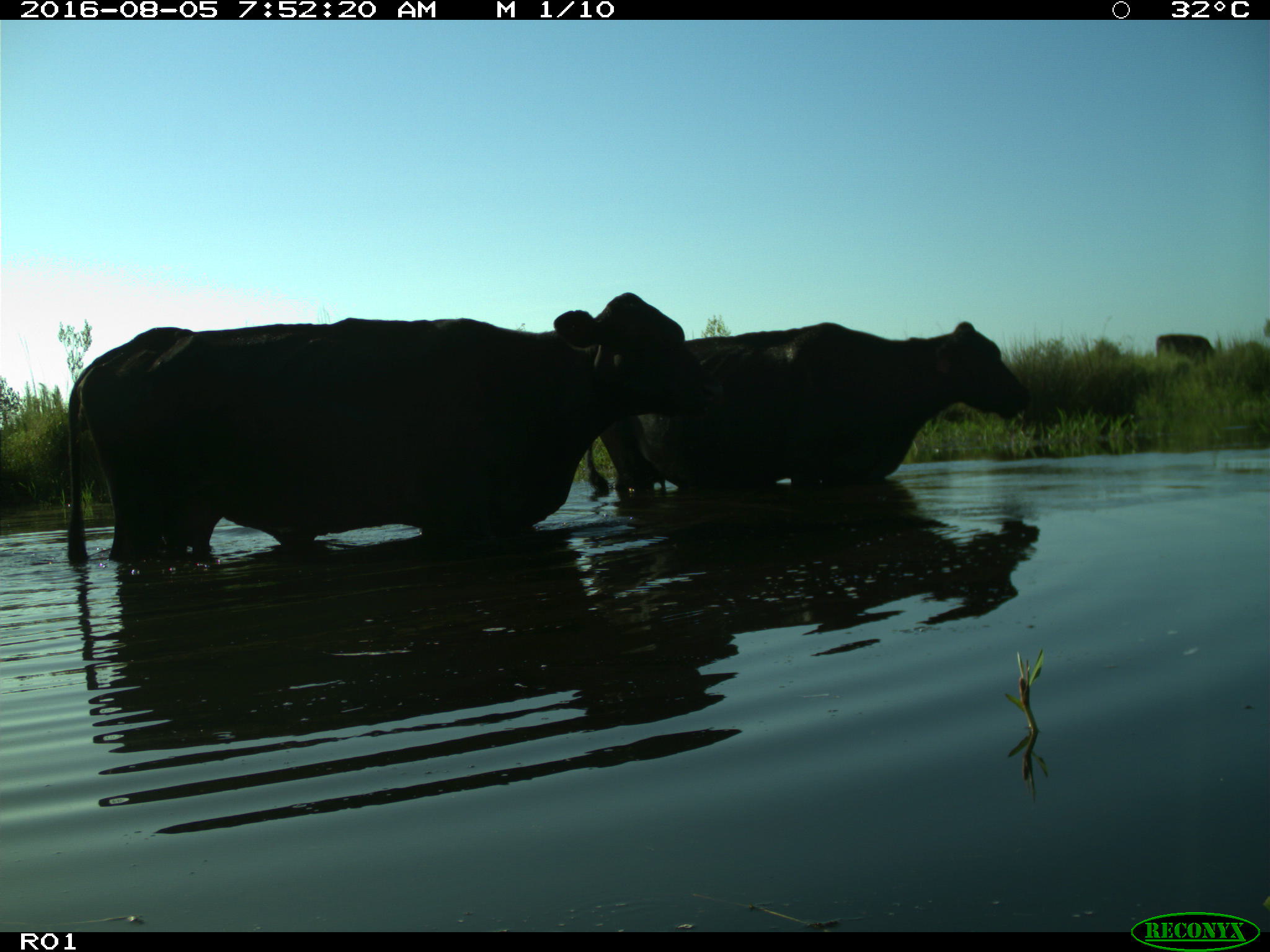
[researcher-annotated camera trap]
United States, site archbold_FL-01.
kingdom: Animalia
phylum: Chordata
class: Mammalia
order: Artiodactyla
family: Bovidae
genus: Bos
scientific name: Bos taurus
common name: domestic cow